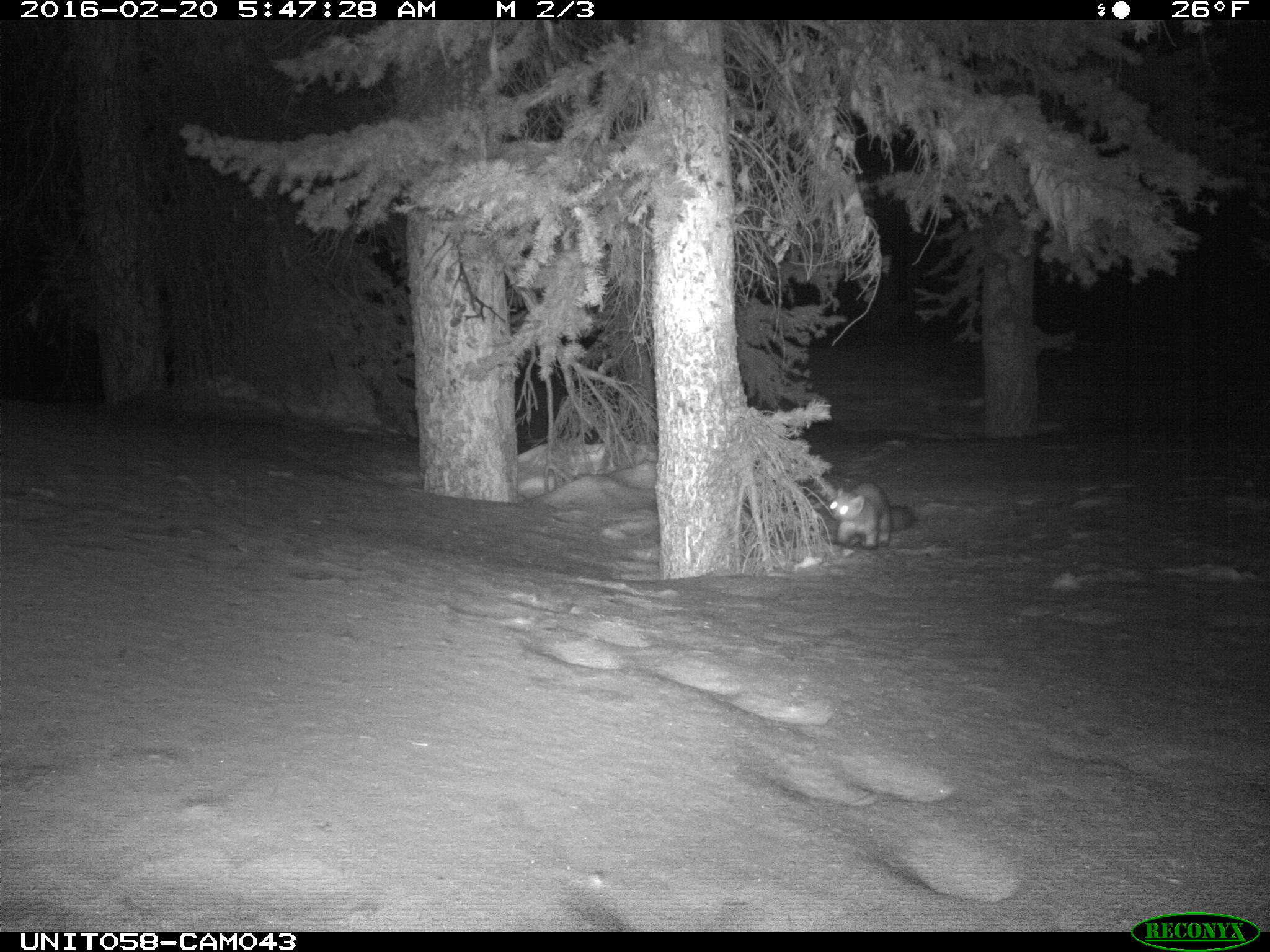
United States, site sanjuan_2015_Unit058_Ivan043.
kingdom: Animalia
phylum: Chordata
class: Mammalia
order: Carnivora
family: Mustelidae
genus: Martes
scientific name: Martes americana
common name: american marten